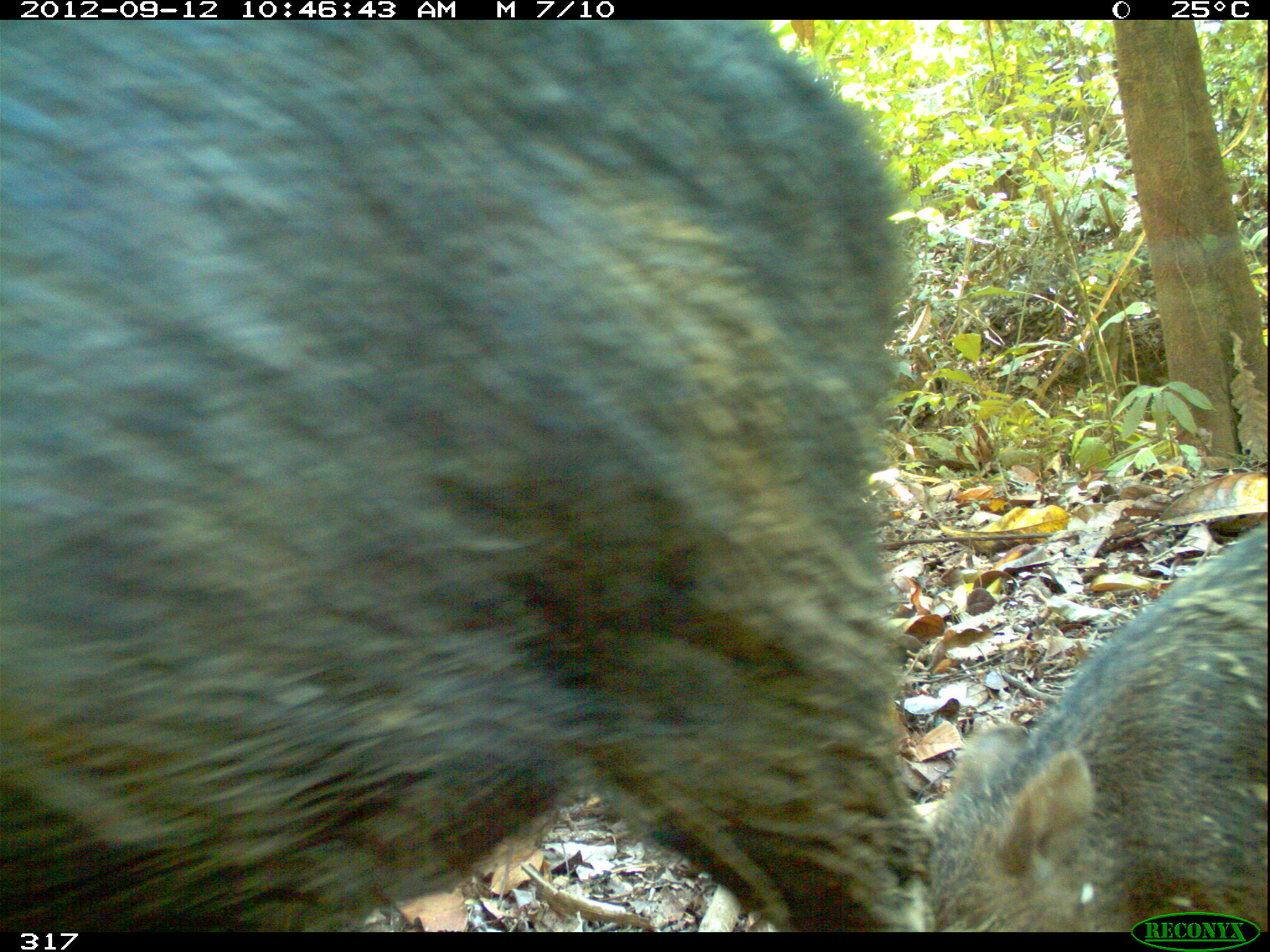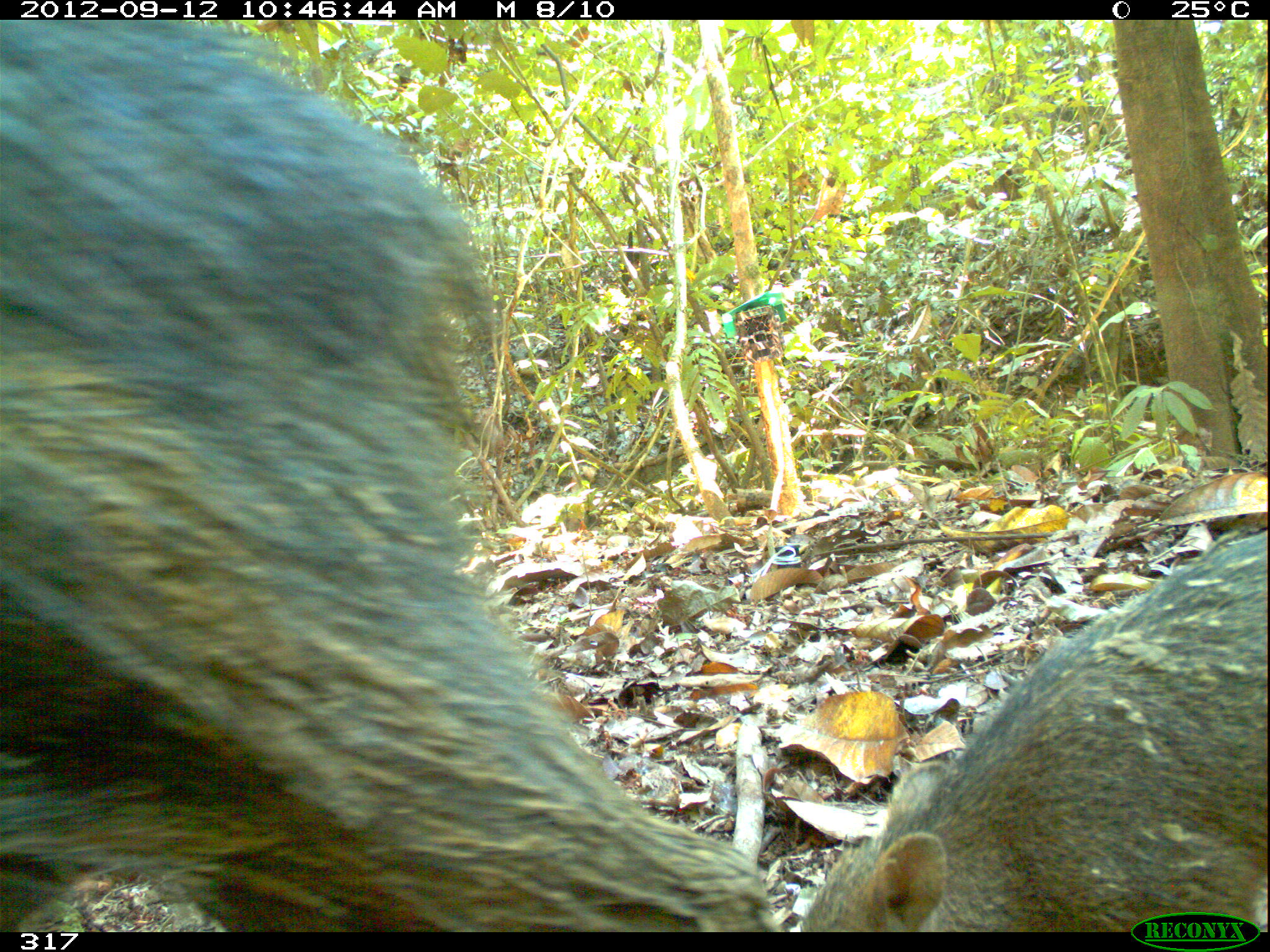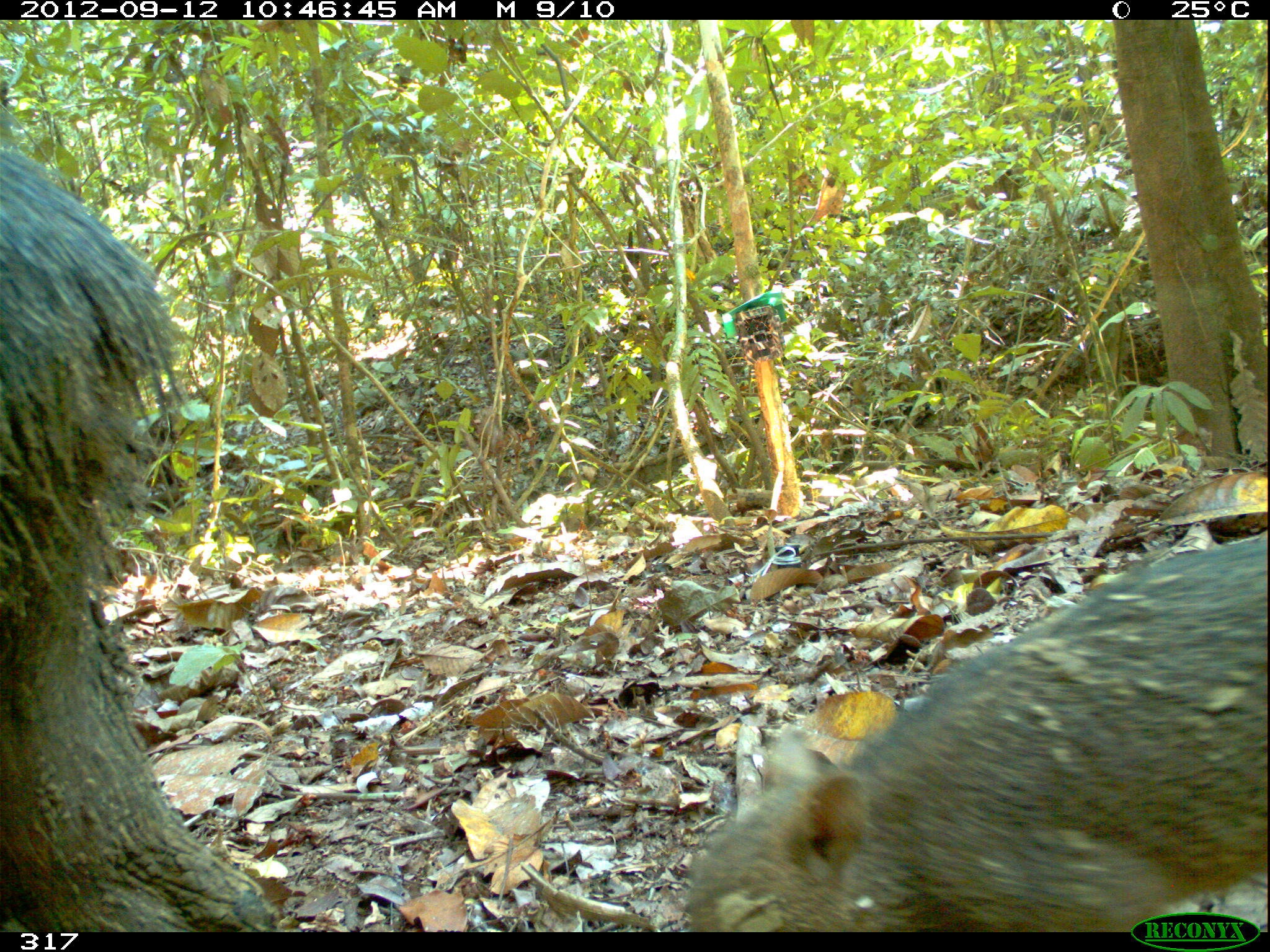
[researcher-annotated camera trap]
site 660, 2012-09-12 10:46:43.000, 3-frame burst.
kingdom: Animalia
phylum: Chordata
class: Mammalia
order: Artiodactyla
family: Tayassuidae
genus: Tayassu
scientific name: Tayassu pecari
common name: white-lipped peccary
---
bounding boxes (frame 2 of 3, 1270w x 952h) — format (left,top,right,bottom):
tayassu pecari: (0,20,771,932); (798,529,1267,931)